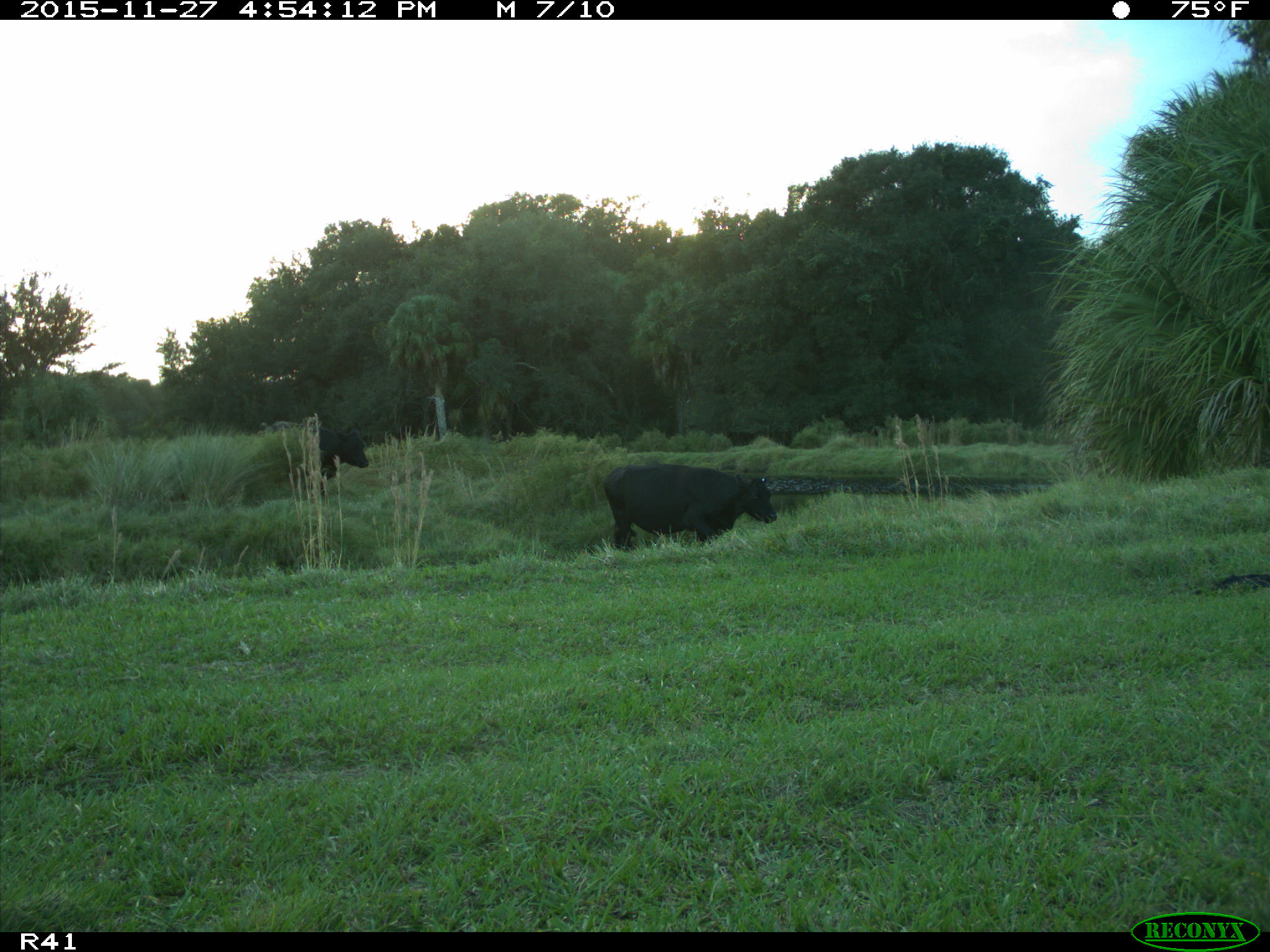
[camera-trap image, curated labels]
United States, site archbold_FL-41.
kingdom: Animalia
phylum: Chordata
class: Mammalia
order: Artiodactyla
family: Bovidae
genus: Bos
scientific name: Bos taurus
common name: domestic cow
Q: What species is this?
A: Bos taurus (domestic cow).